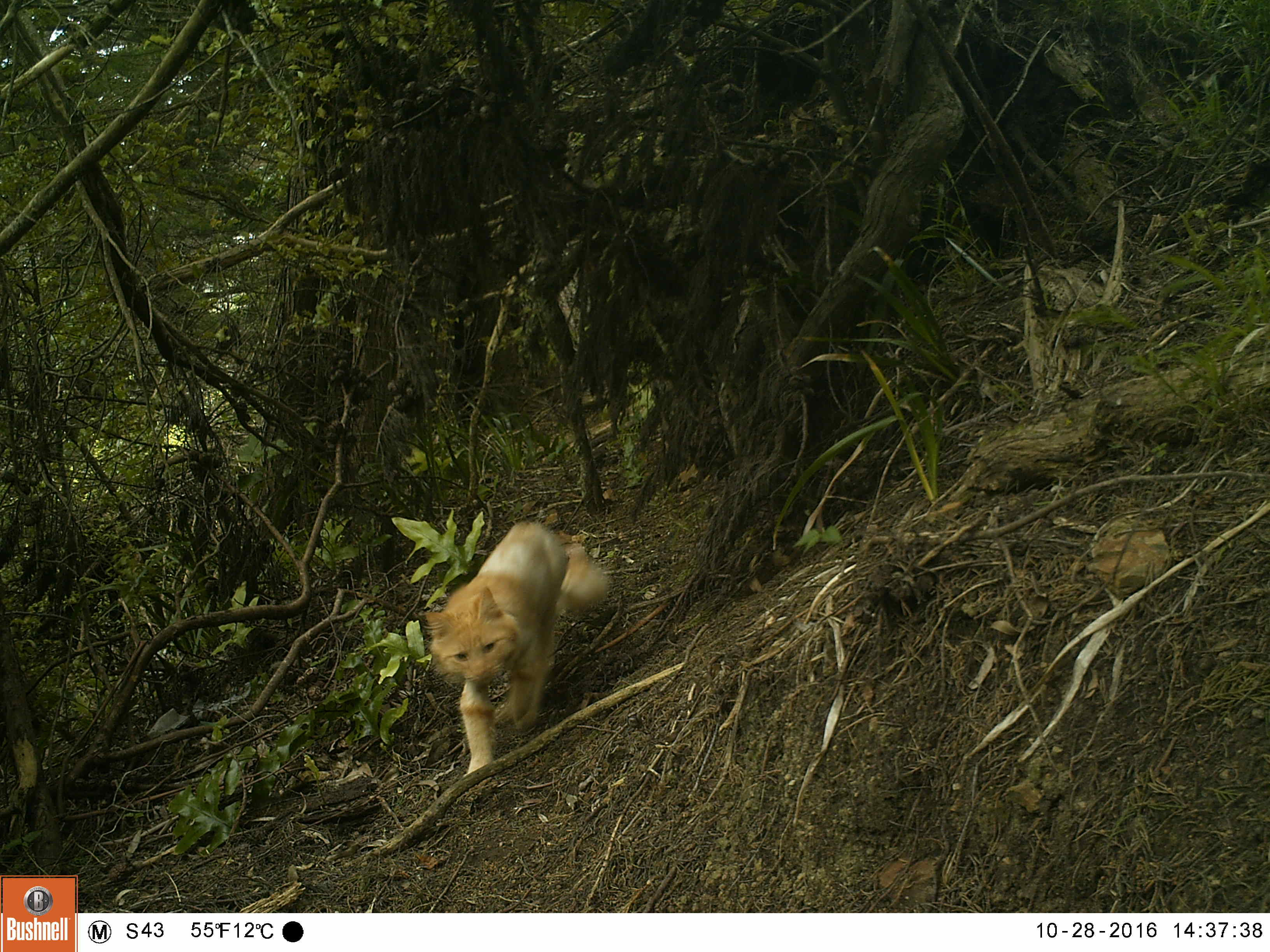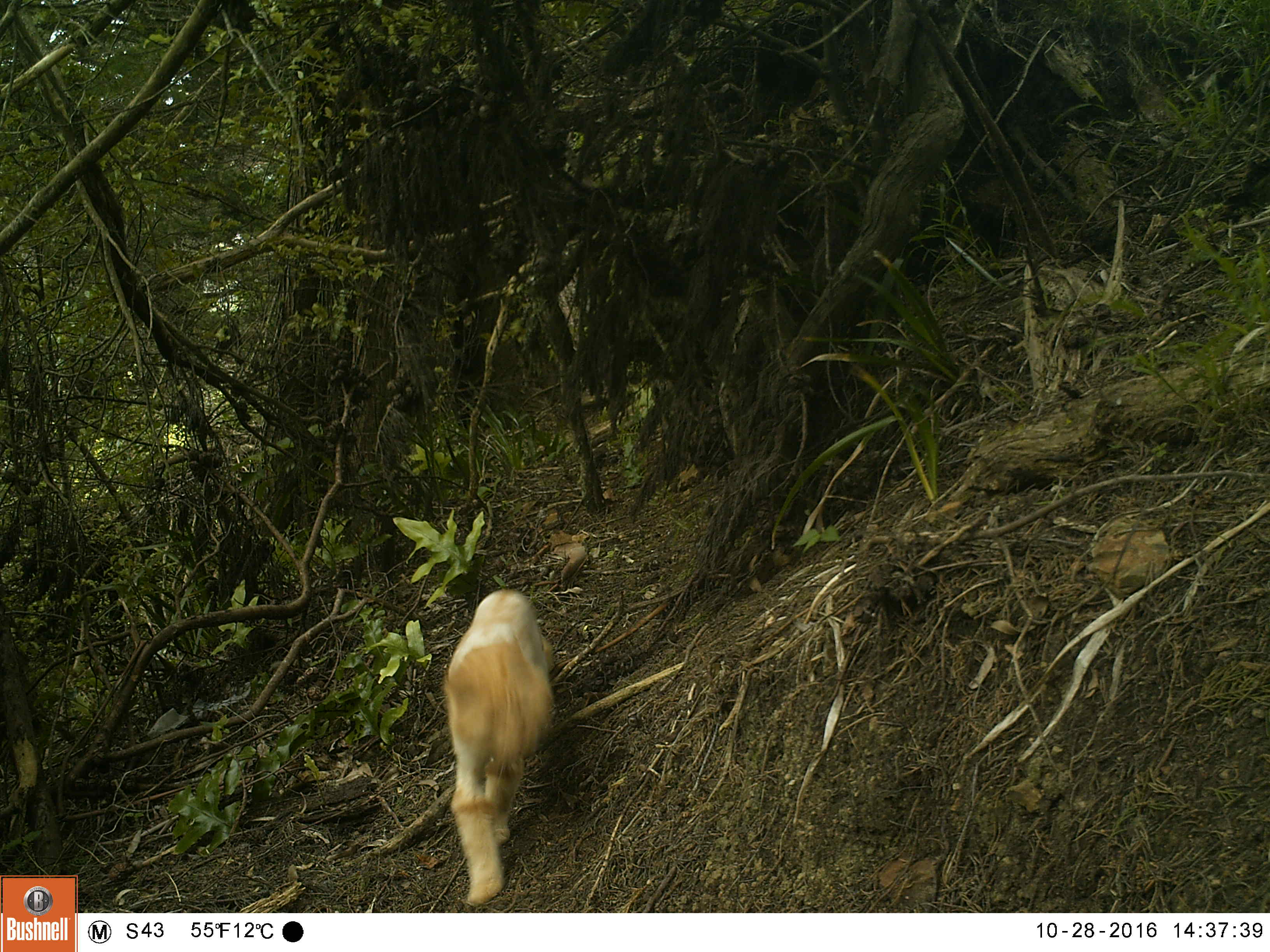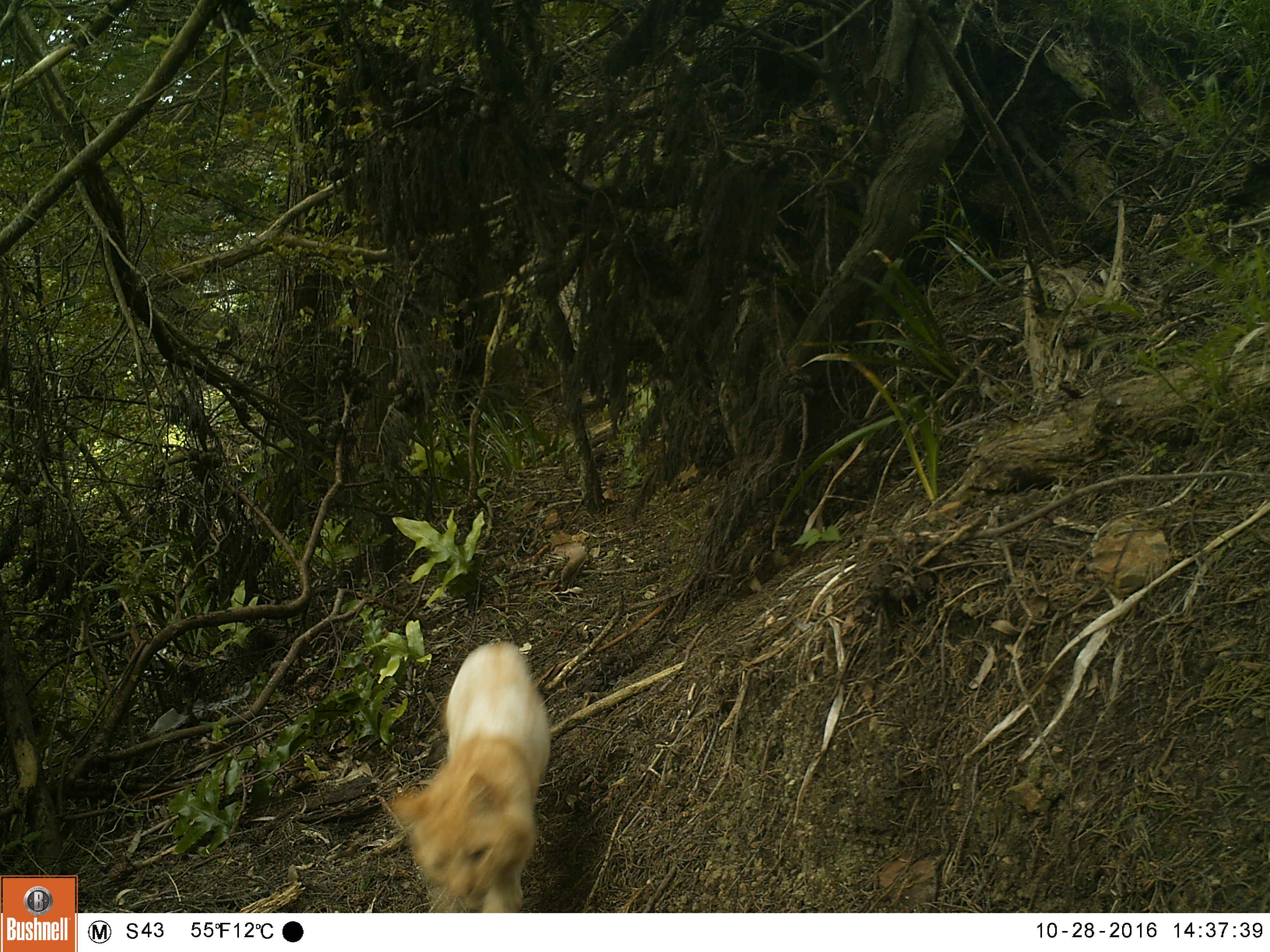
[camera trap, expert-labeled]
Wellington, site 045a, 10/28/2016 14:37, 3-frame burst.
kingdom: Animalia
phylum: Chordata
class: Mammalia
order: Carnivora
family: Felidae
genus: Felis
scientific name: Felis catus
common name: cat